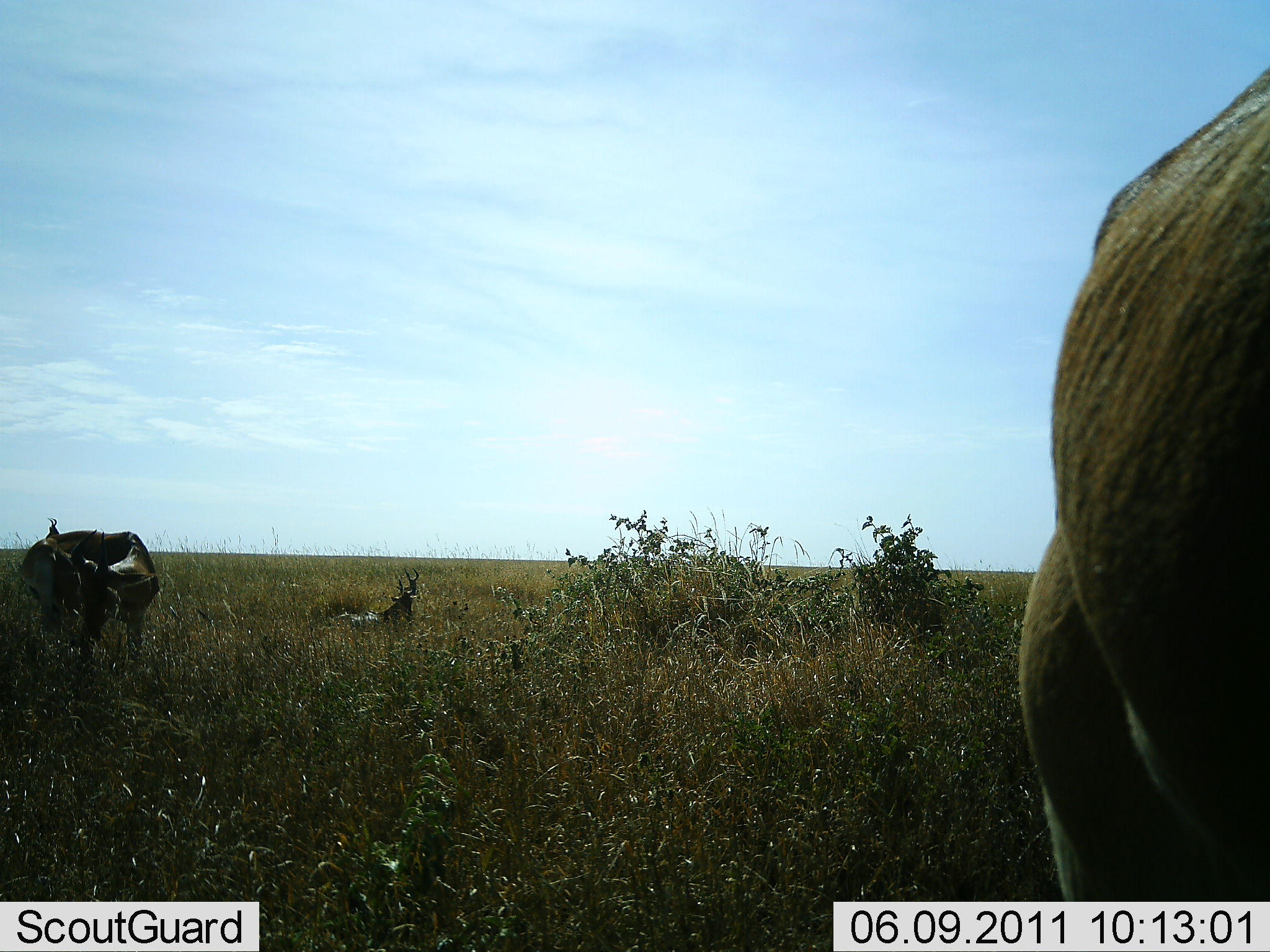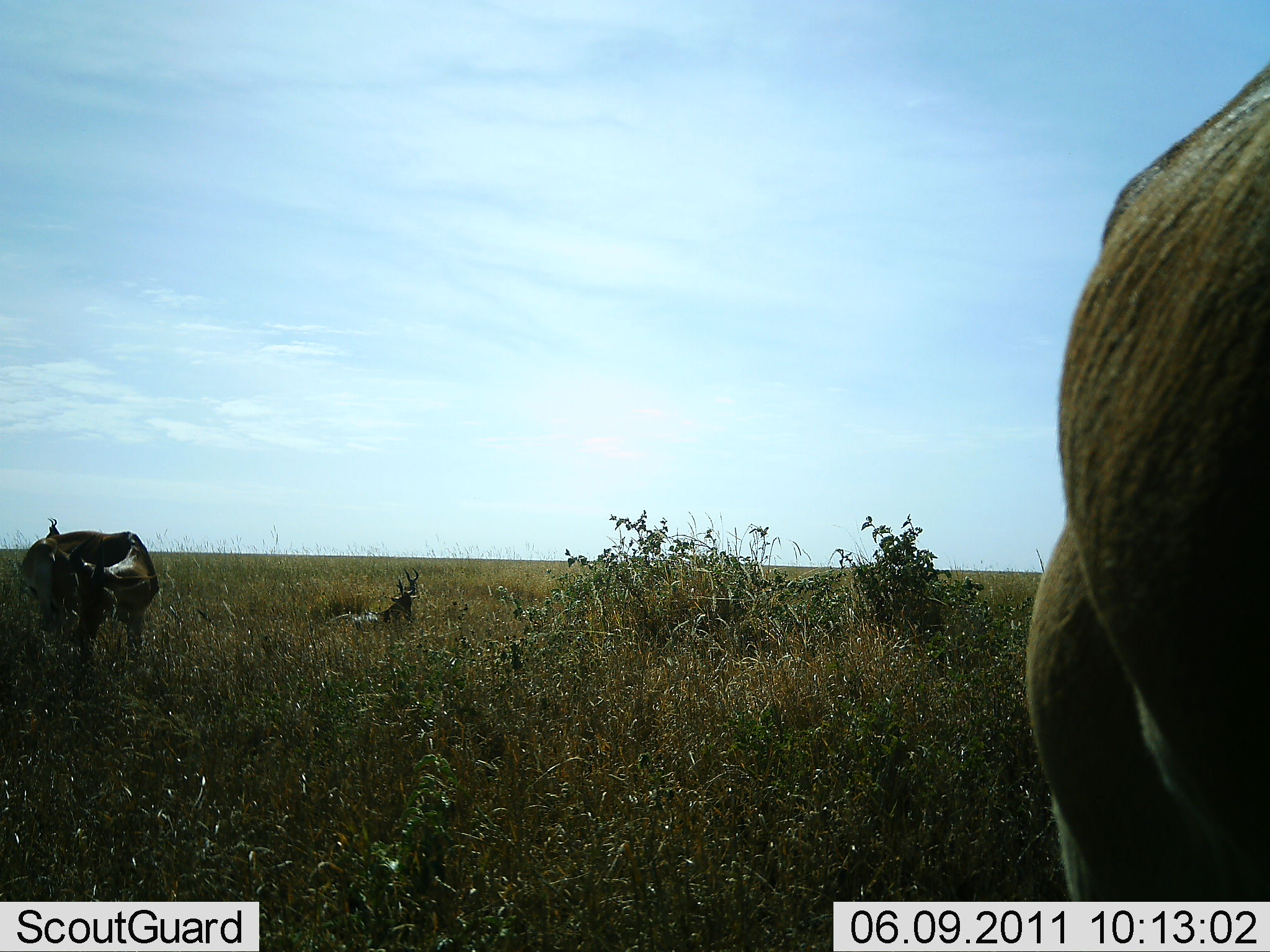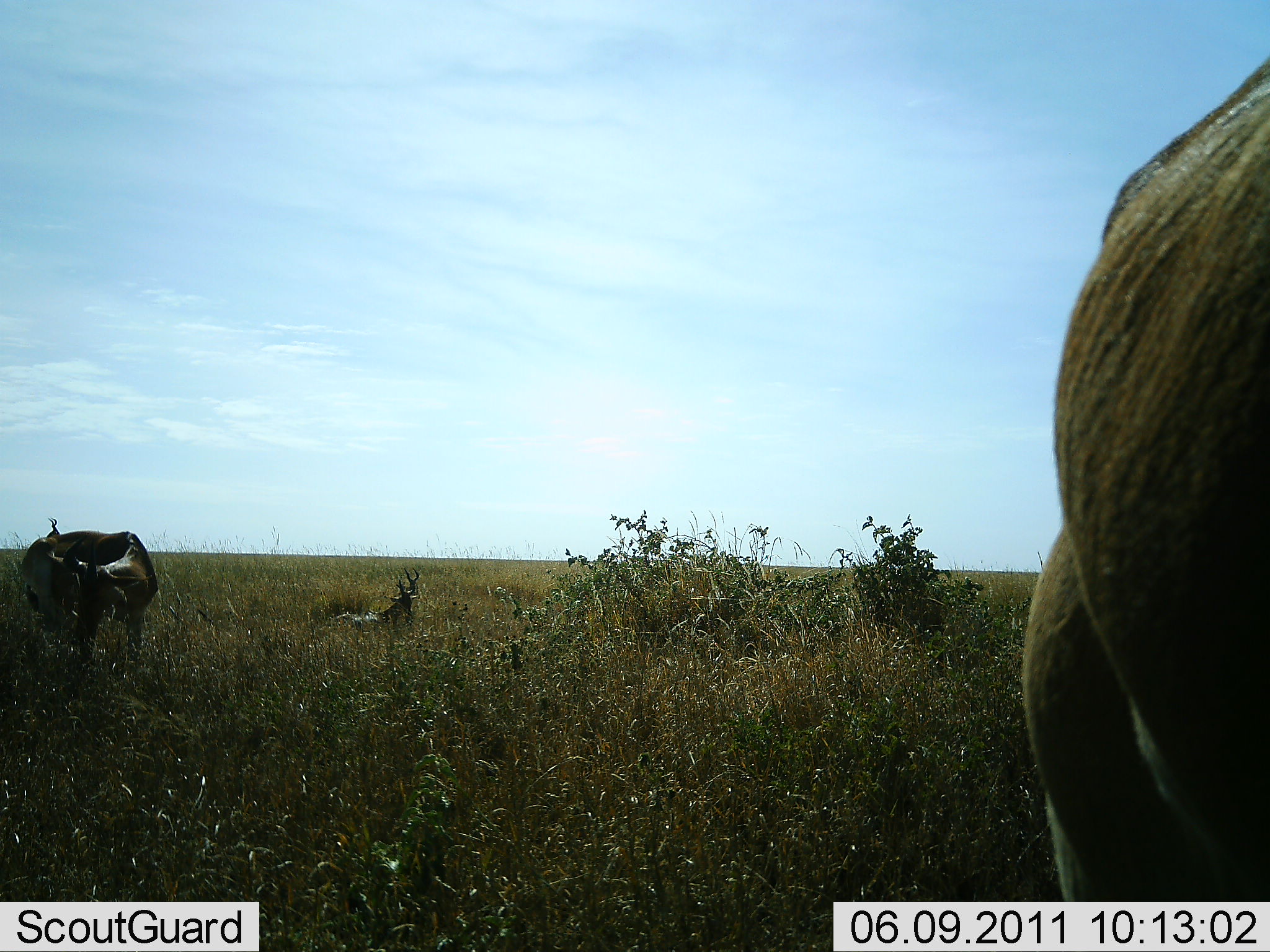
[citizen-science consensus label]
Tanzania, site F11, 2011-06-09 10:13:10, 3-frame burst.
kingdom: Animalia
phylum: Chordata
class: Mammalia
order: Artiodactyla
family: Bovidae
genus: Connochaetes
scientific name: Connochaetes taurinus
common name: blue wildebeest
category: wildebeest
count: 3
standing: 60%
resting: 60%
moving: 0%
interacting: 0%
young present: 0%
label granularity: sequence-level